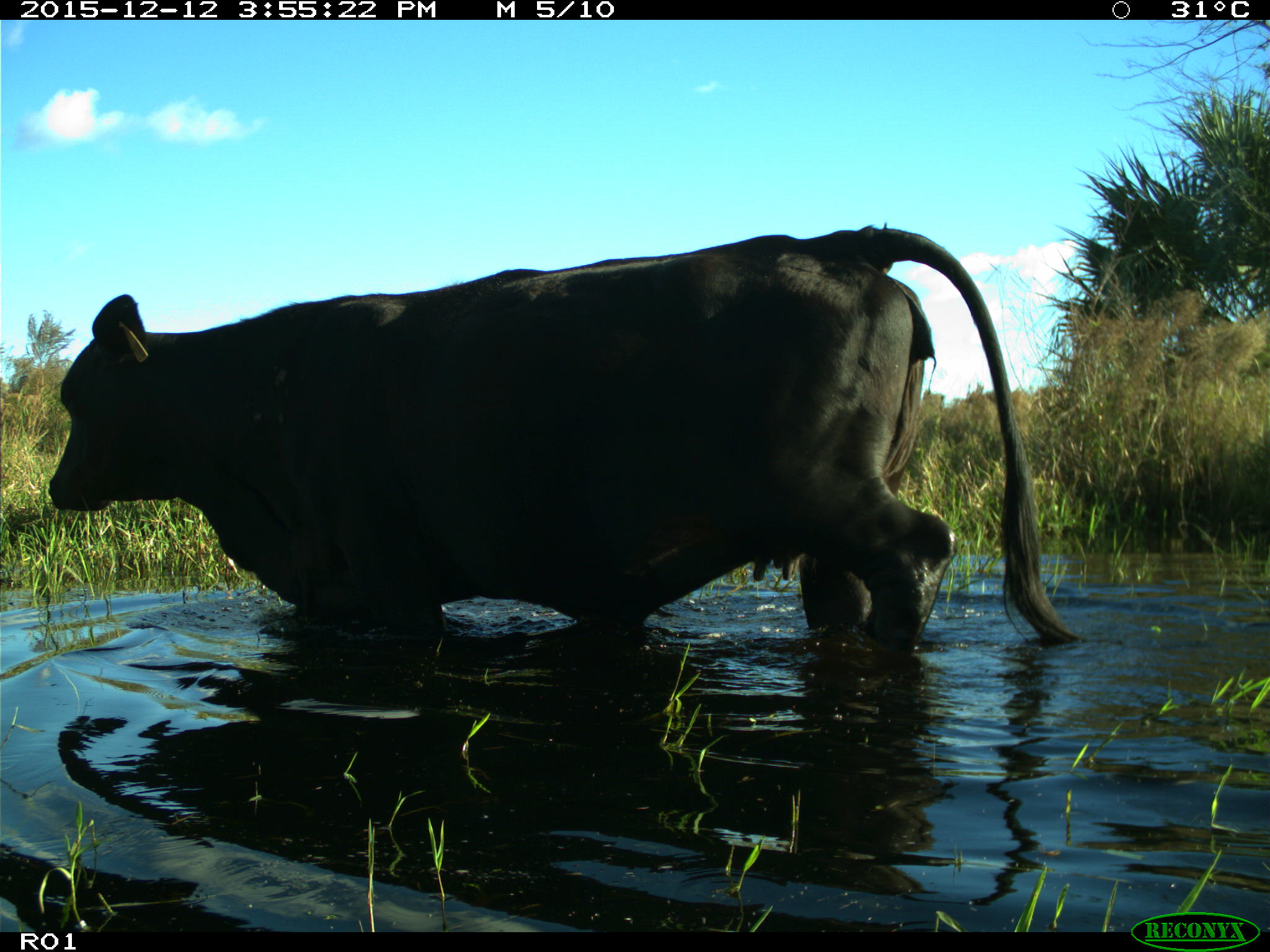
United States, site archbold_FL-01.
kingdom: Animalia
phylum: Chordata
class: Mammalia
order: Artiodactyla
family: Bovidae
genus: Bos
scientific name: Bos taurus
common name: domestic cow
Bos taurus (domestic cow).